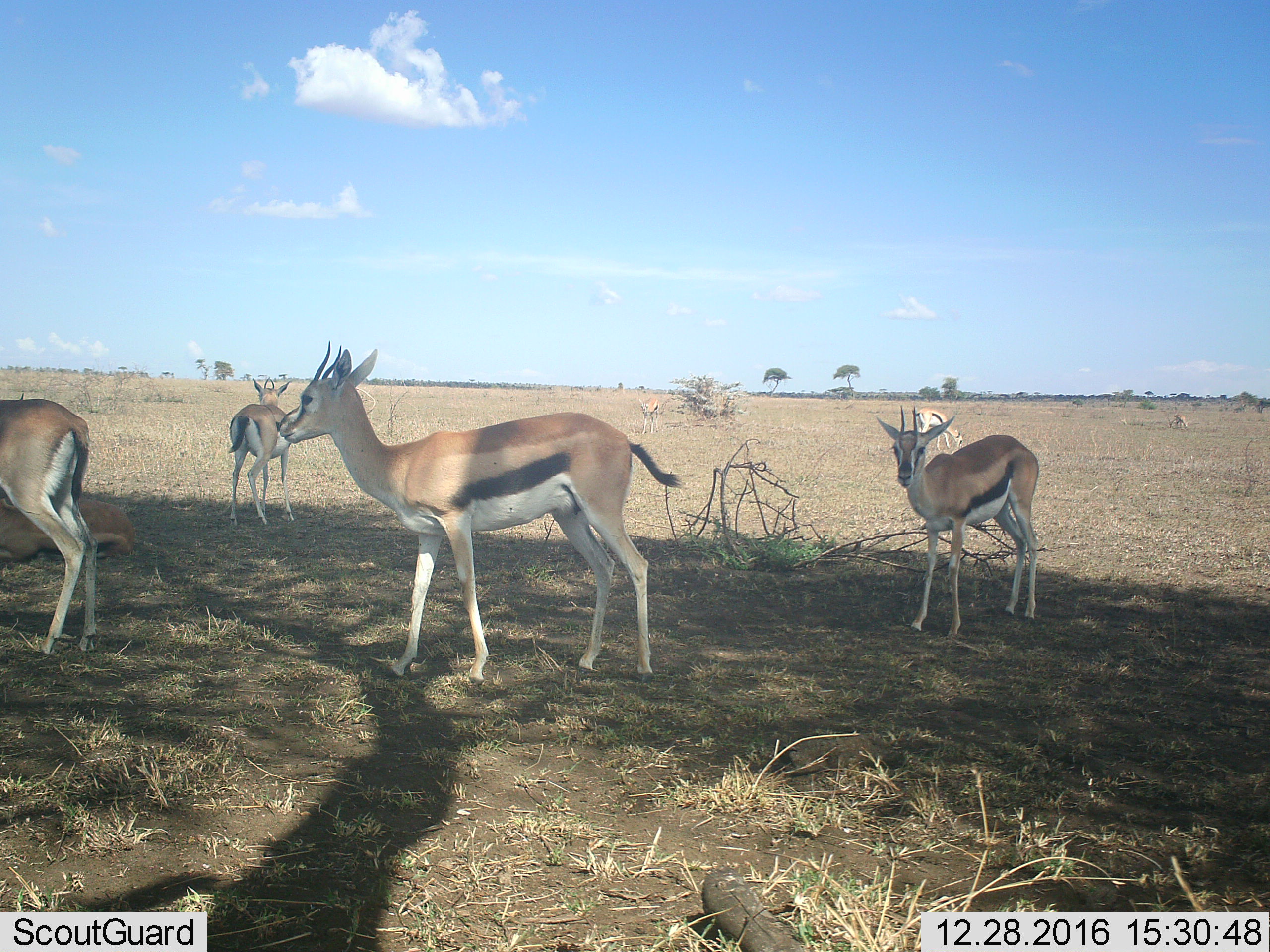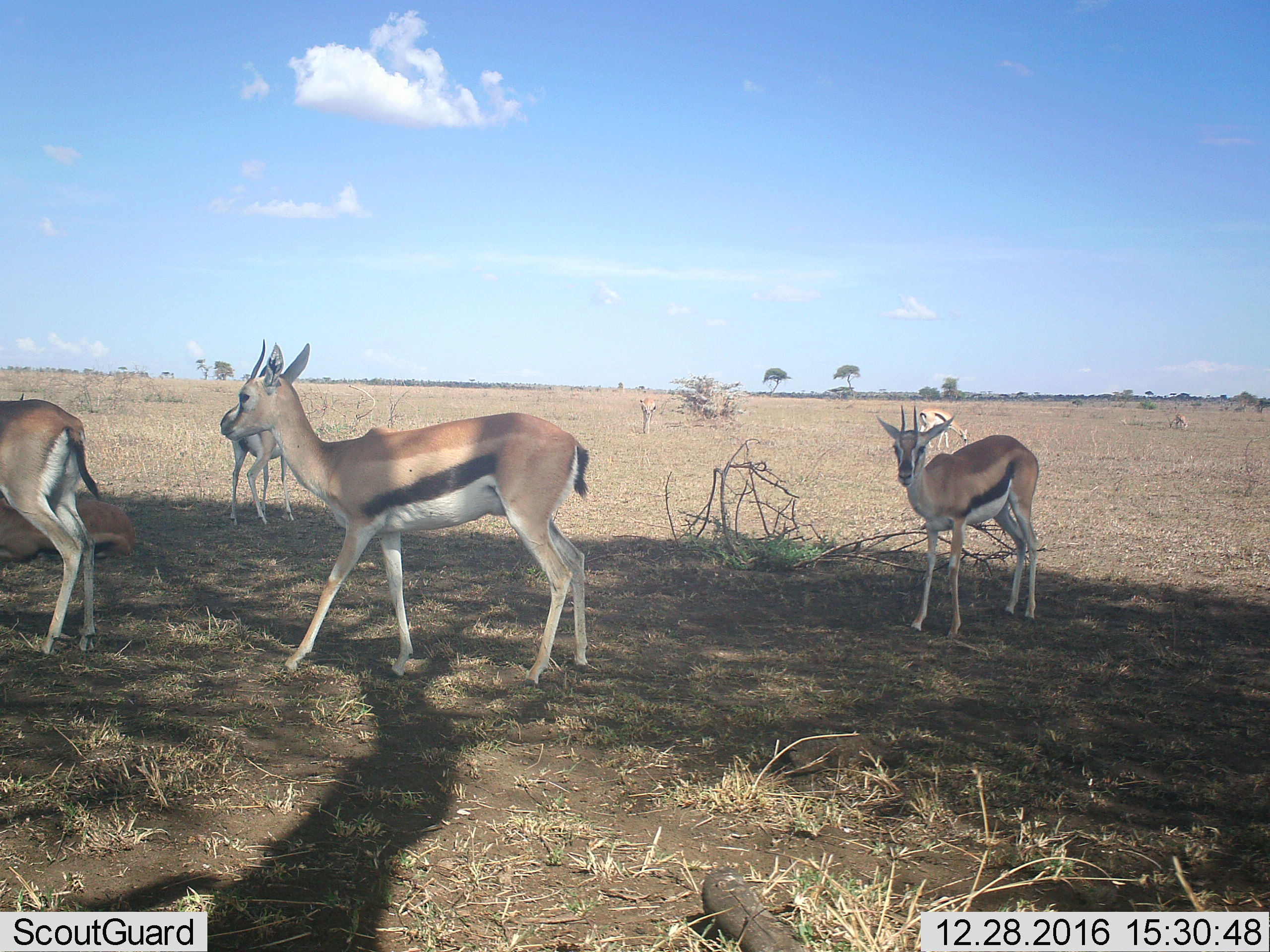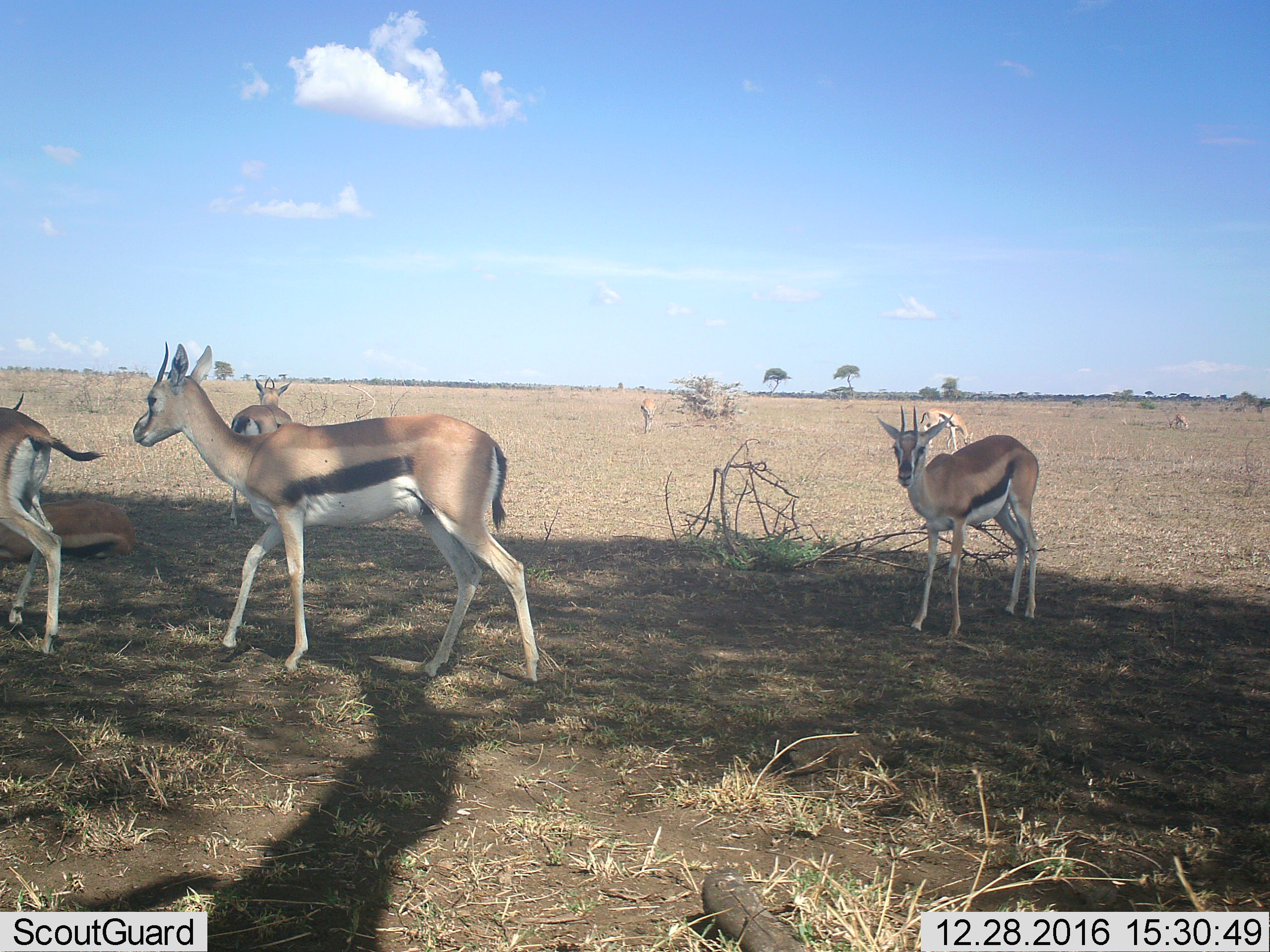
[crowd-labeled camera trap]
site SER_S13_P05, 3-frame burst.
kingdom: Animalia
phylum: Chordata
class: Mammalia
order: Artiodactyla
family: Bovidae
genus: Eudorcas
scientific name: Eudorcas thomsonii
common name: thomson's gazelle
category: gazellethomsons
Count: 7.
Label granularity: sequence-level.